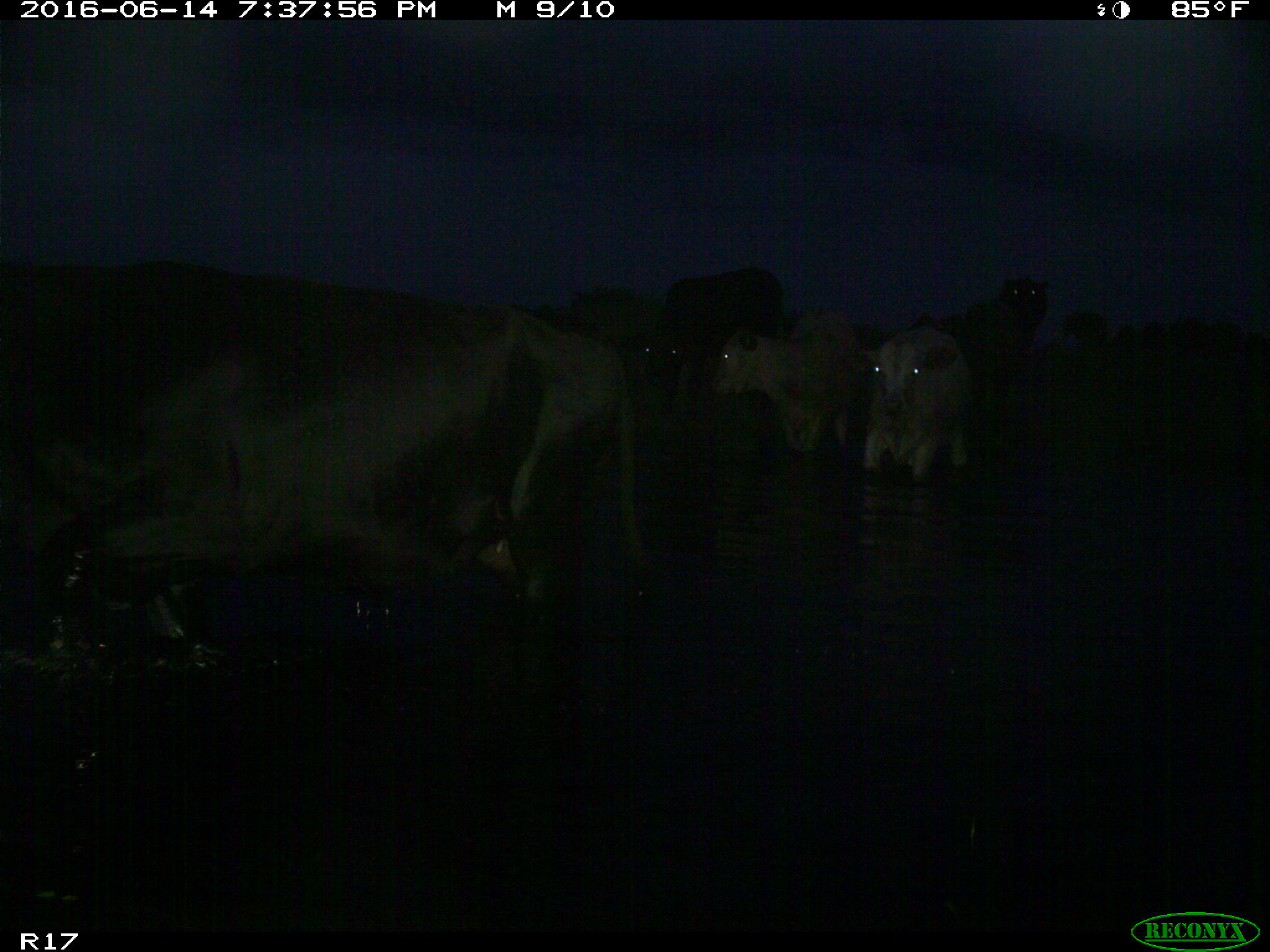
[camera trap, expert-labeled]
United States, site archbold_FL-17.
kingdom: Animalia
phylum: Chordata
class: Mammalia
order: Artiodactyla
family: Bovidae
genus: Bos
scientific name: Bos taurus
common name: domestic cow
Bos taurus (domestic cow).